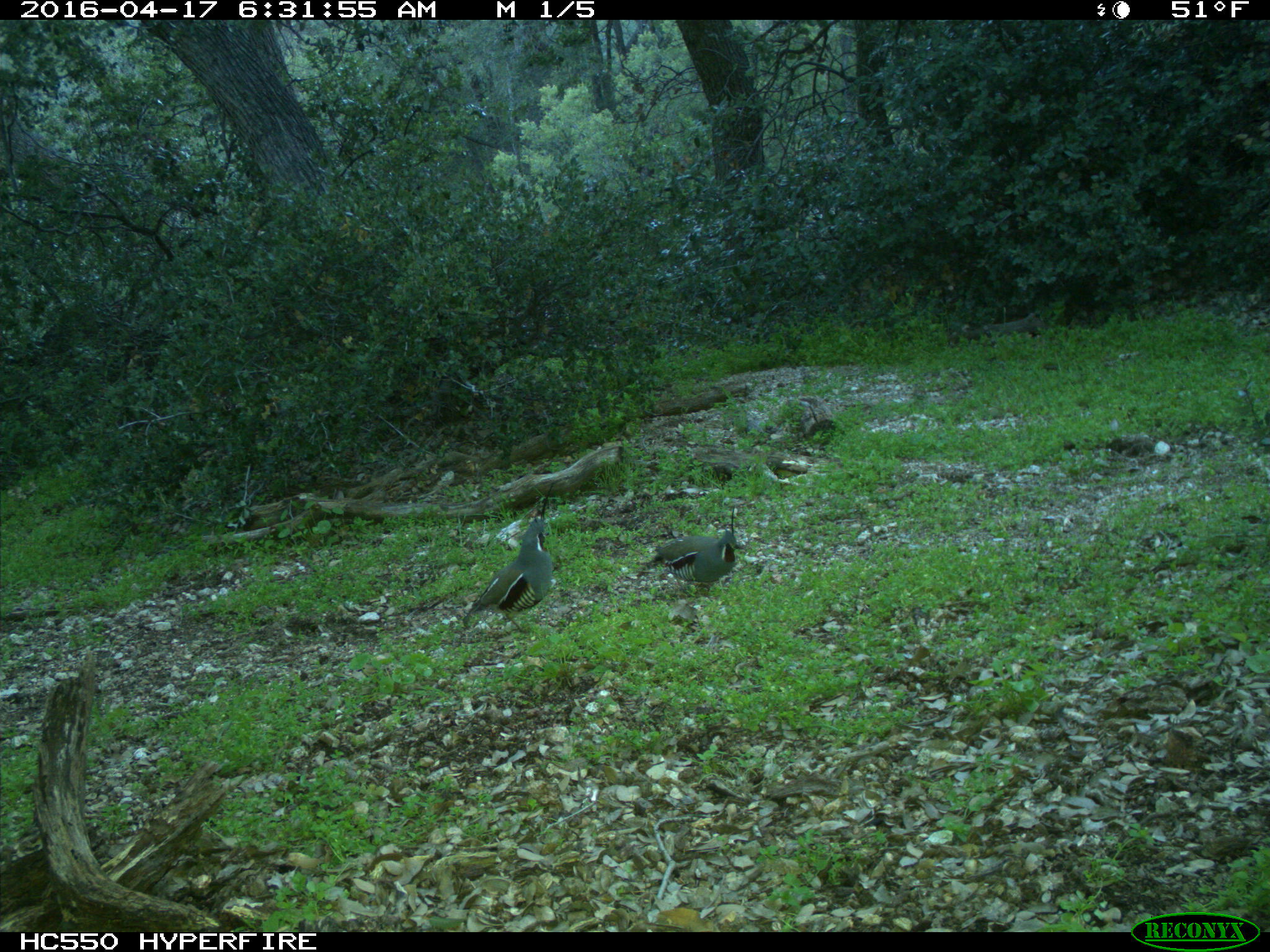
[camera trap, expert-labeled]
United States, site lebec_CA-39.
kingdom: Animalia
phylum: Chordata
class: Aves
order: Galliformes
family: Odontophoridae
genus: Callipepla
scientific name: Callipepla californica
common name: california quail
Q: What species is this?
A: Callipepla californica (california quail).